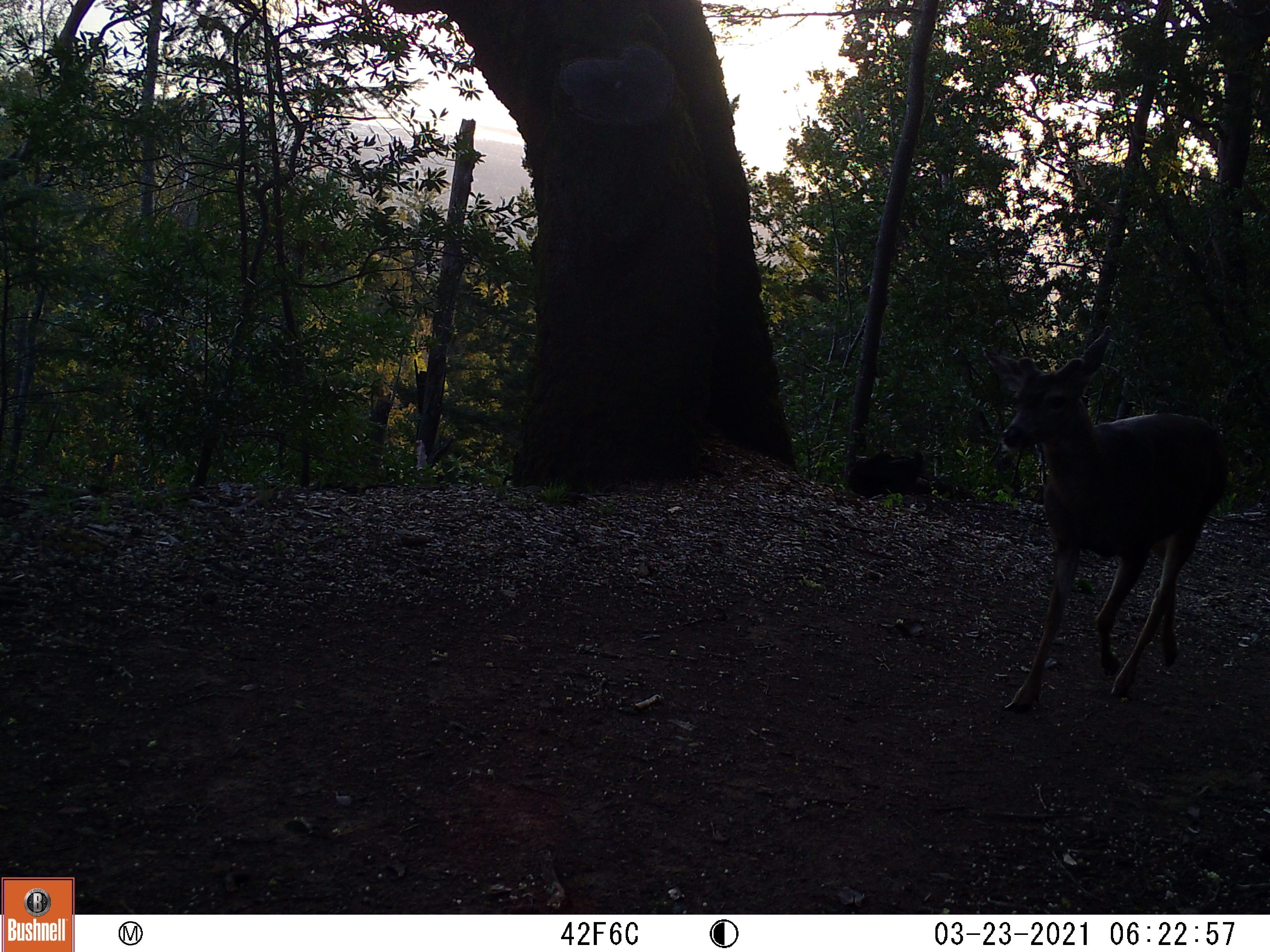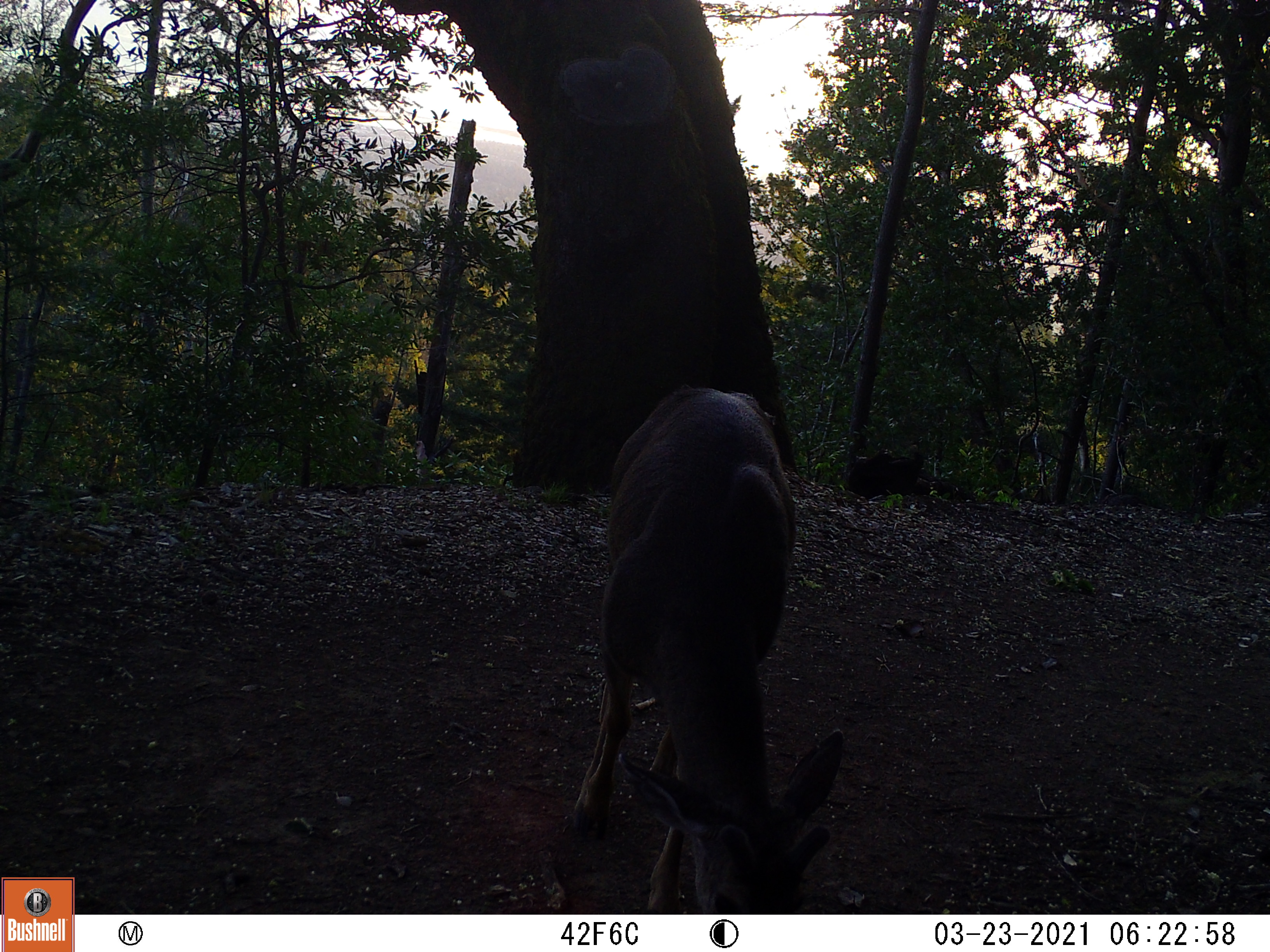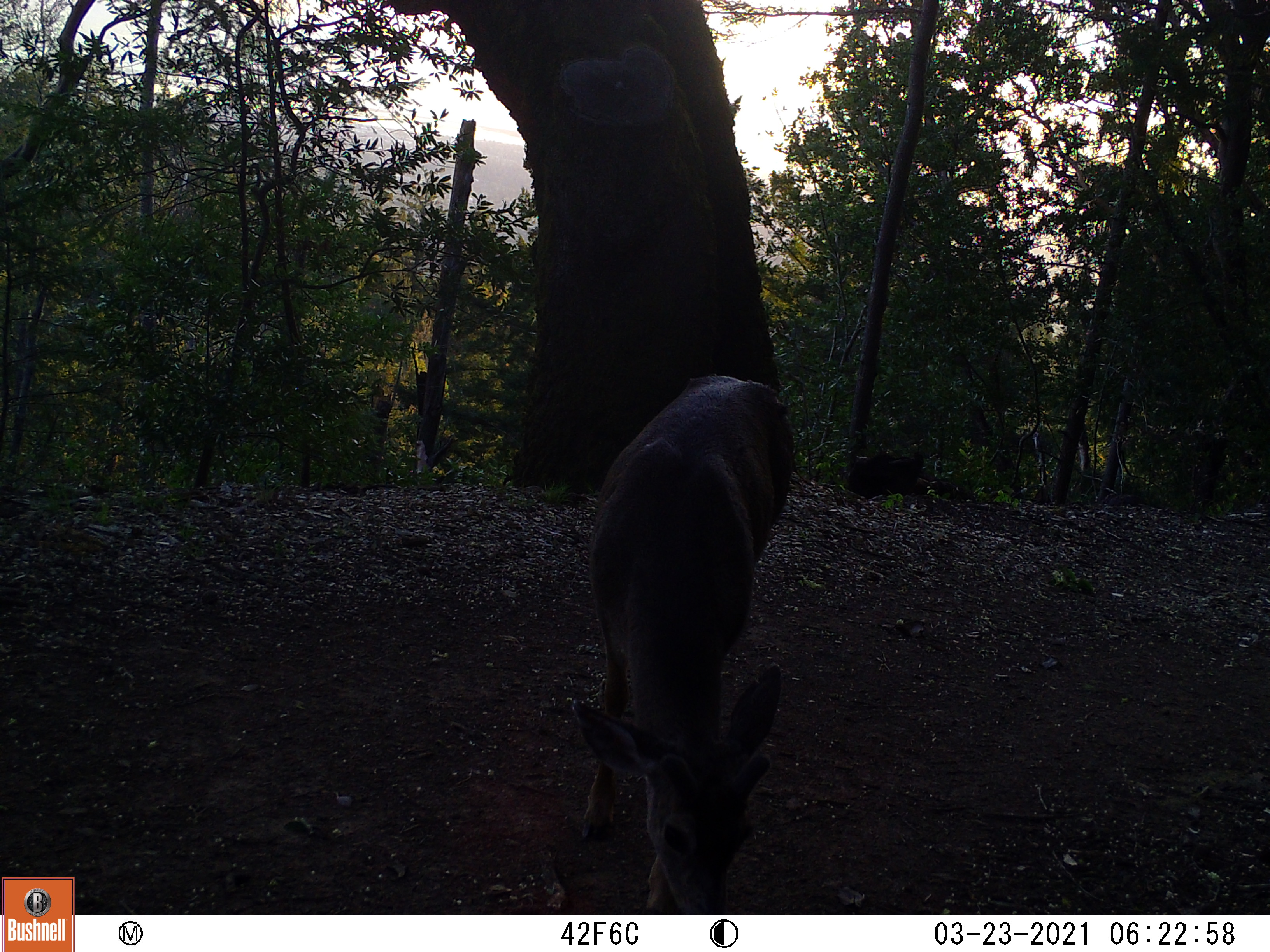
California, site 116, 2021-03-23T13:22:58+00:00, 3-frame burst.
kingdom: Animalia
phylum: Chordata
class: Mammalia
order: Artiodactyla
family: Cervidae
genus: Odocoileus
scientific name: Odocoileus hemionus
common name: mule deer